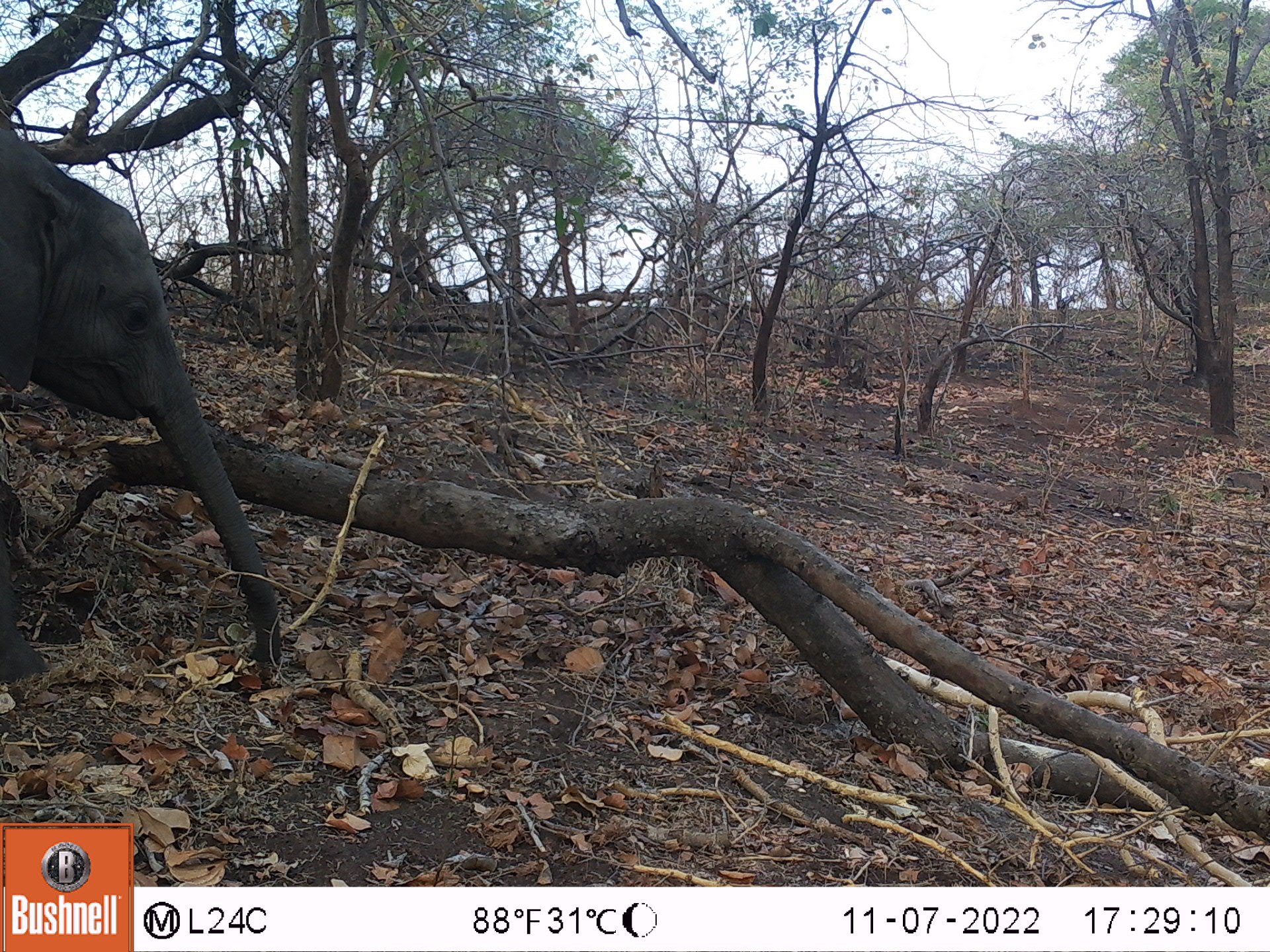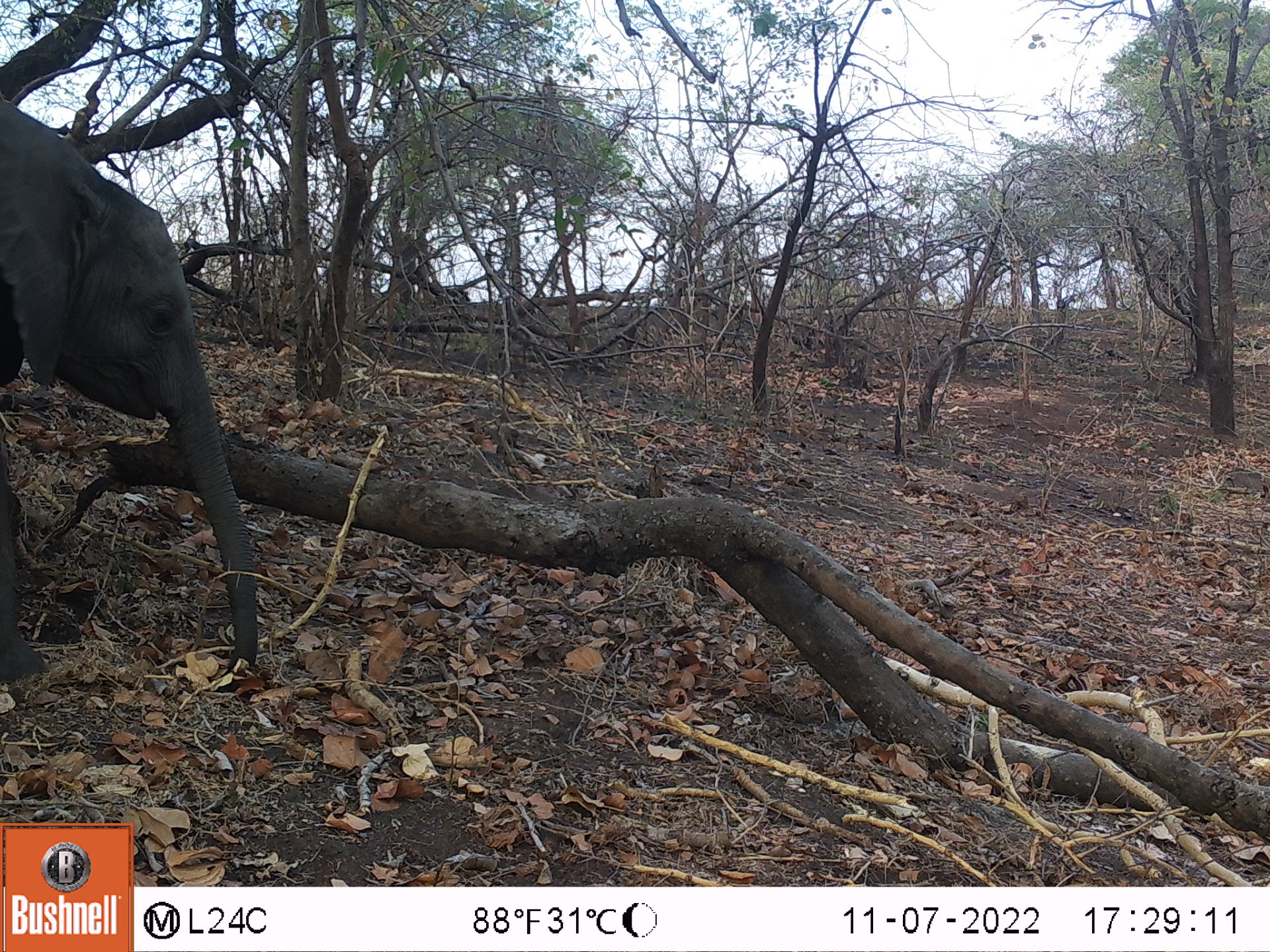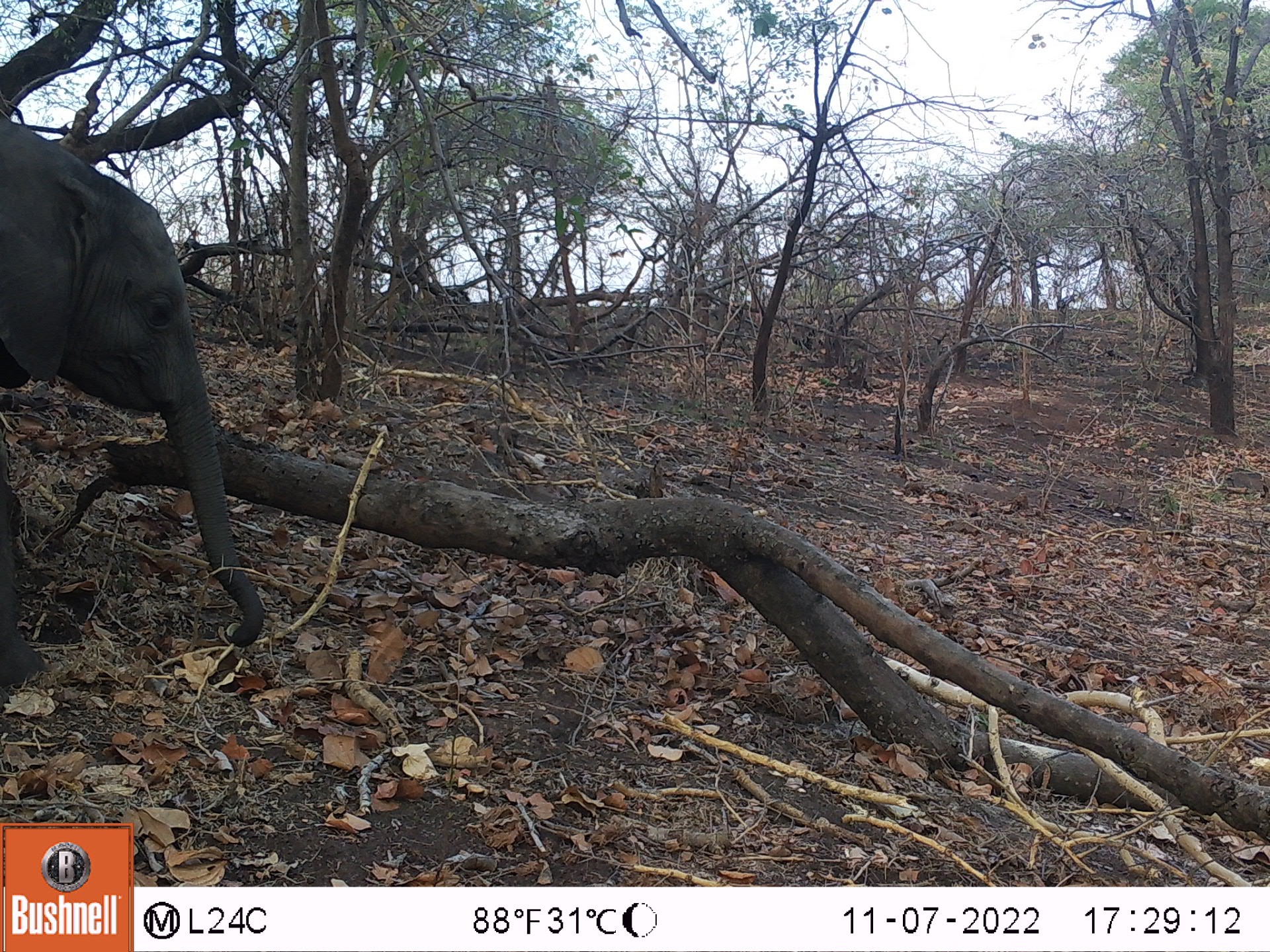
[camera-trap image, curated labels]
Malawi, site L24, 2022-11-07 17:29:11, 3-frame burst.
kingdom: Animalia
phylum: Chordata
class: Mammalia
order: Proboscidea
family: Elephantidae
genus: Loxodonta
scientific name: Loxodonta africana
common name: african savanna elephant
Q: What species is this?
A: African savanna elephant (Loxodonta africana).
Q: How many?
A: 1.